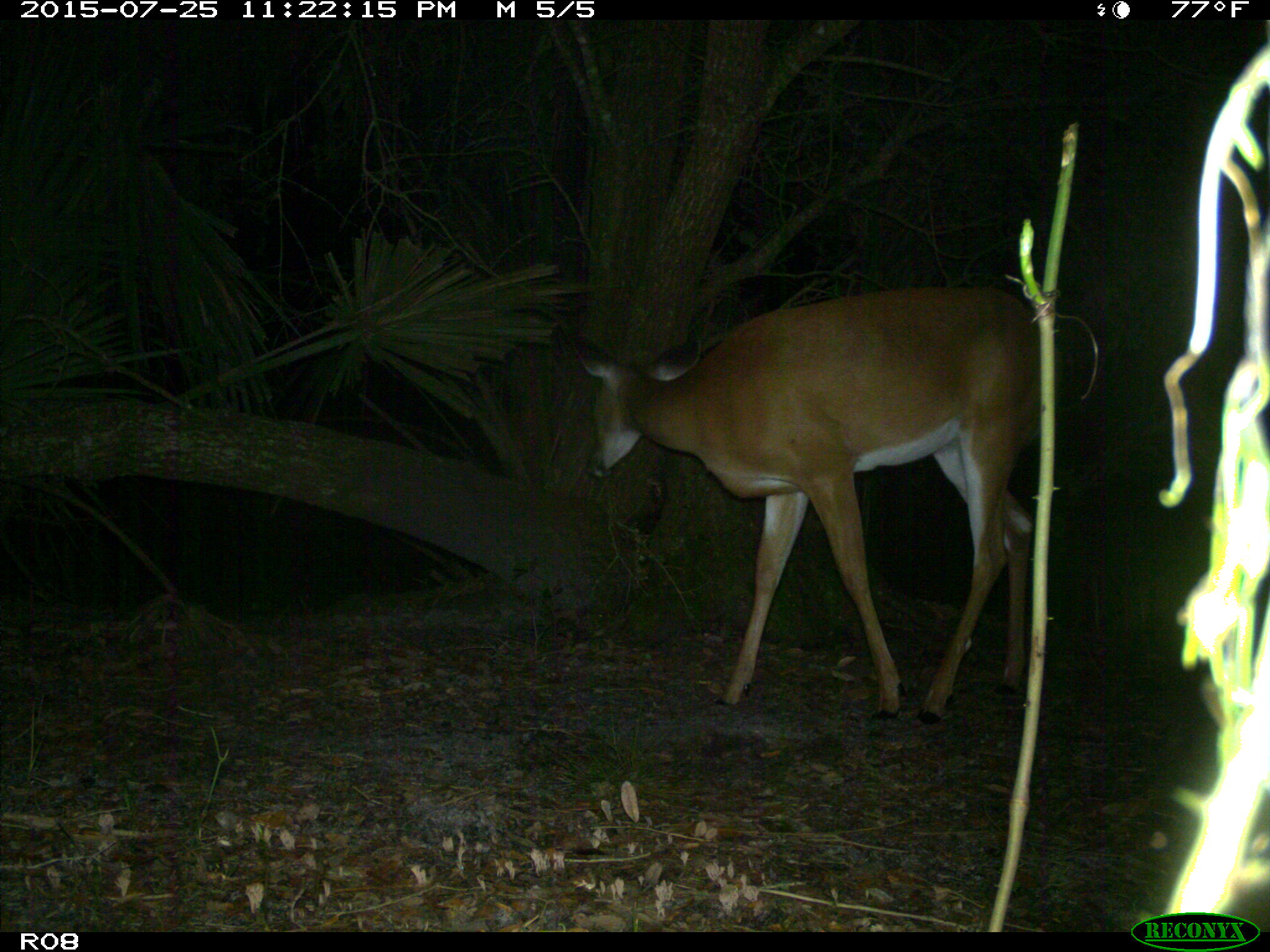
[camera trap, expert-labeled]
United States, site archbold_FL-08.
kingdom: Animalia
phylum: Chordata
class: Mammalia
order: Artiodactyla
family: Cervidae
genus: Odocoileus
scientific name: Odocoileus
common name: deer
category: unidentified deer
Unidentified deer (deer) (Odocoileus).